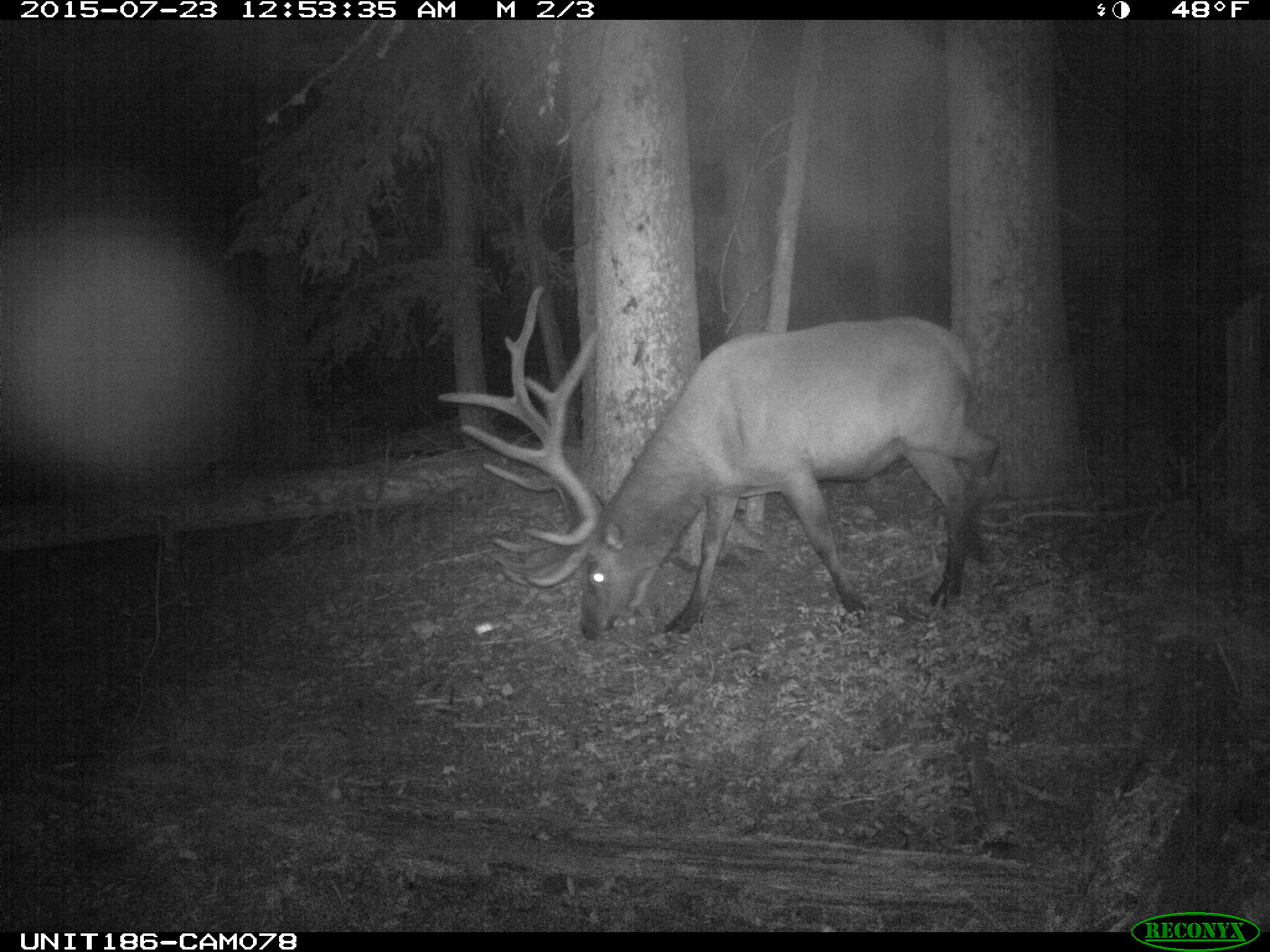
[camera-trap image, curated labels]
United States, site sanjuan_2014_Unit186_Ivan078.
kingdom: Animalia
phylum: Chordata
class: Mammalia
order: Artiodactyla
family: Cervidae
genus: Cervus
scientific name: Cervus elaphus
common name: red deer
Cervus elaphus (red deer).